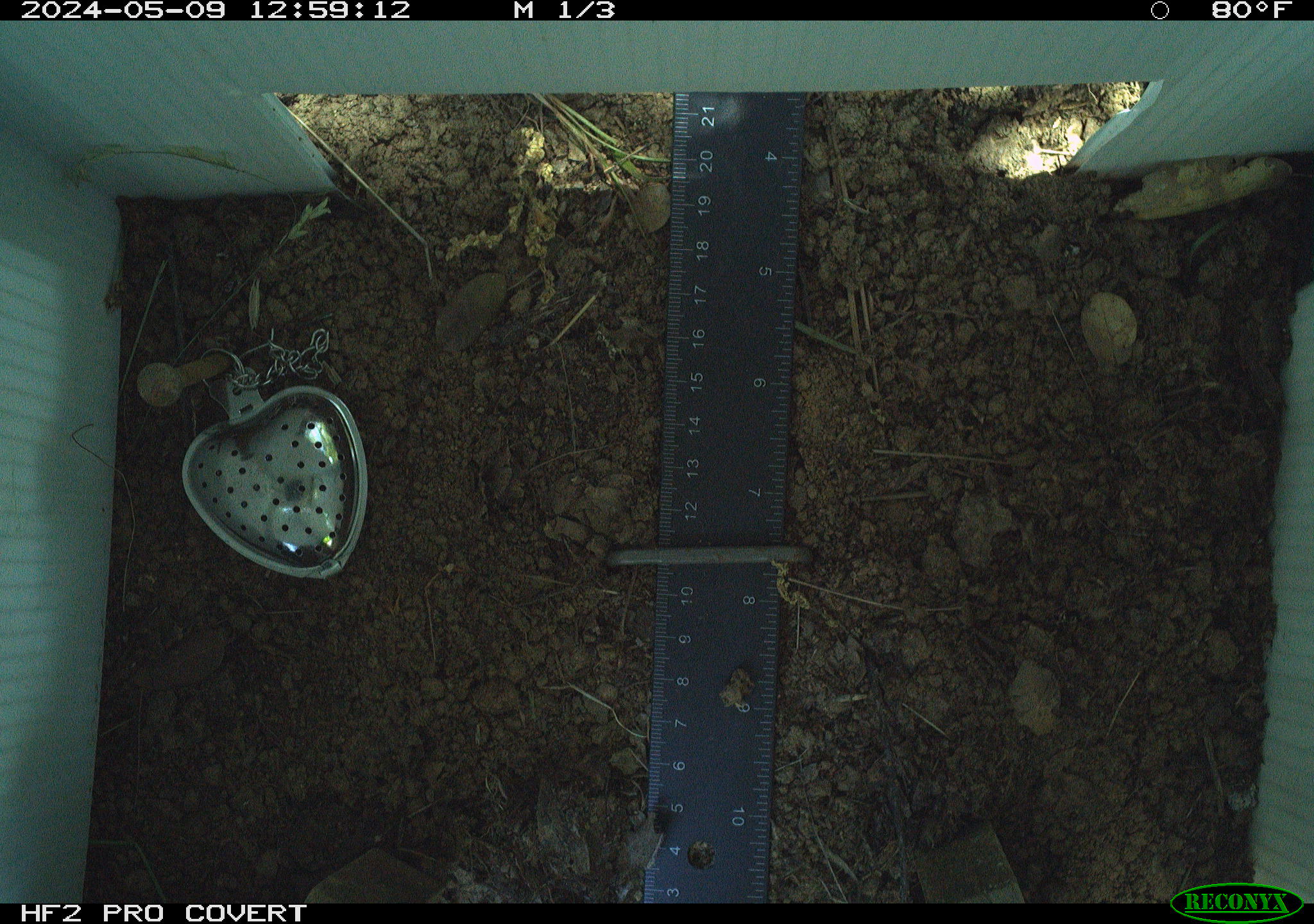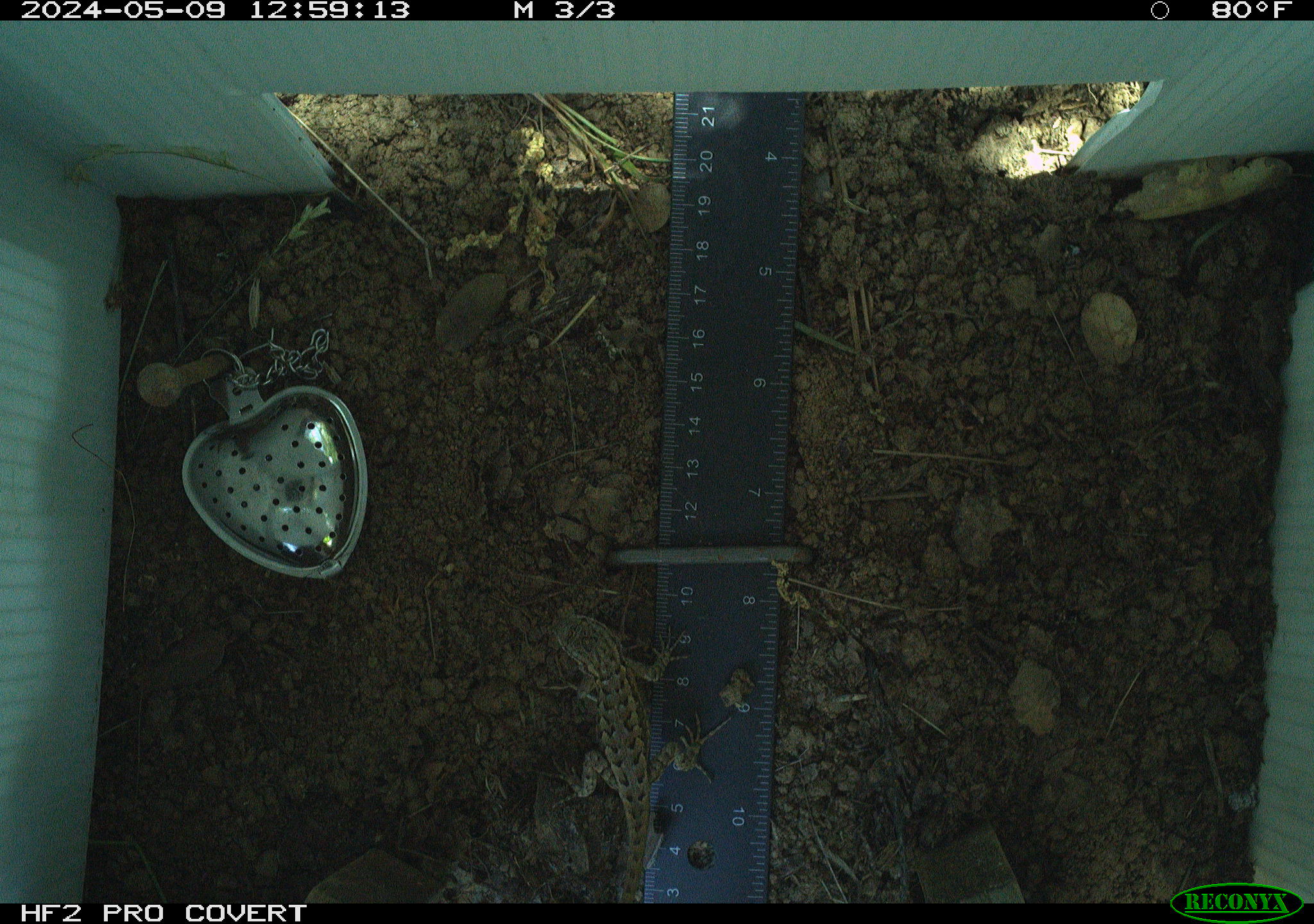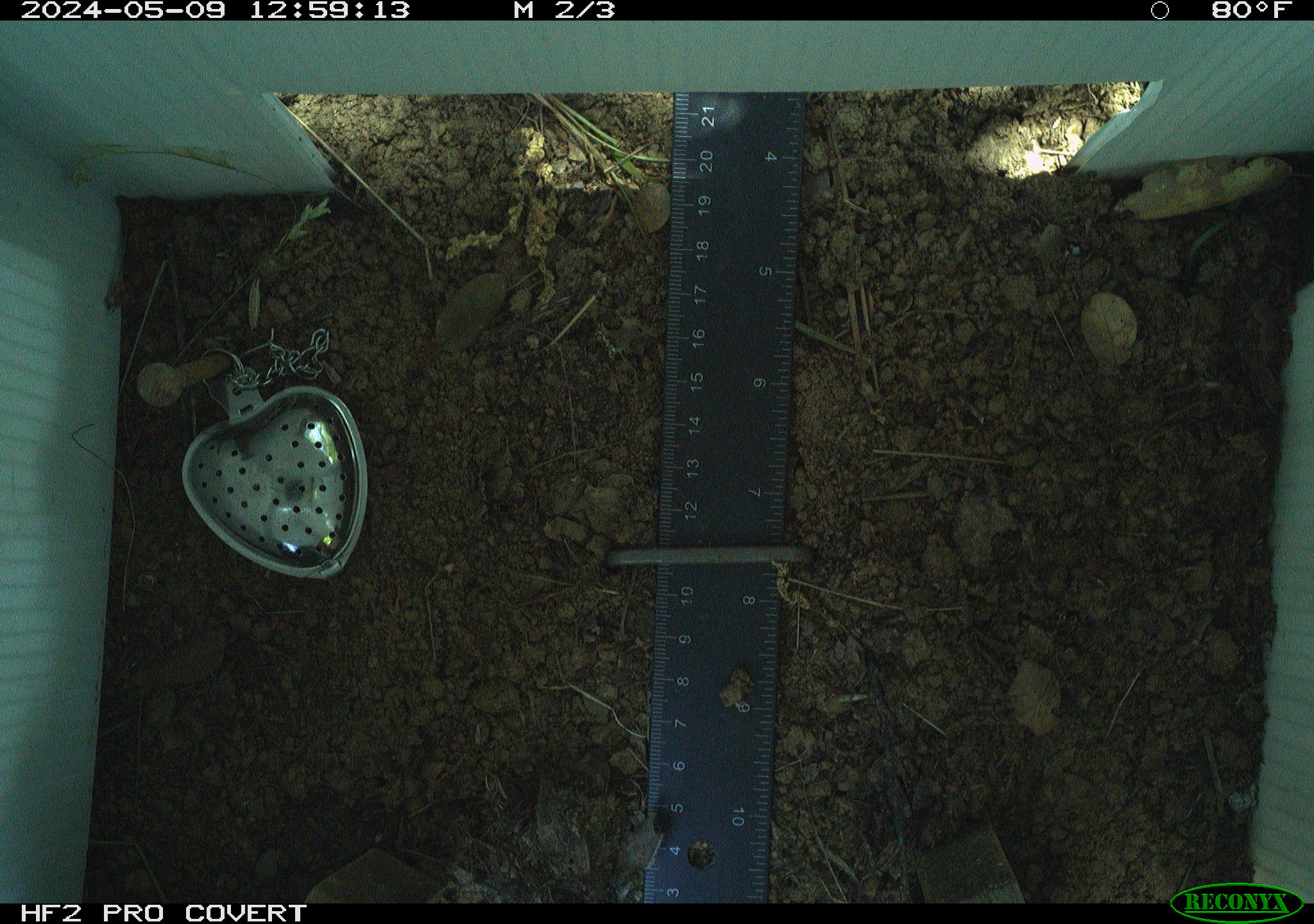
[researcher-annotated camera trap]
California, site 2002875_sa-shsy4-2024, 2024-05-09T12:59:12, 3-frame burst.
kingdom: Animalia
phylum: Chordata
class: Reptilia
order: Squamata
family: Phrynosomatidae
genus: Sceloporus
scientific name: Sceloporus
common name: spiny lizards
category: sceloporus species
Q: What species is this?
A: Sceloporus species (spiny lizards) (Sceloporus).